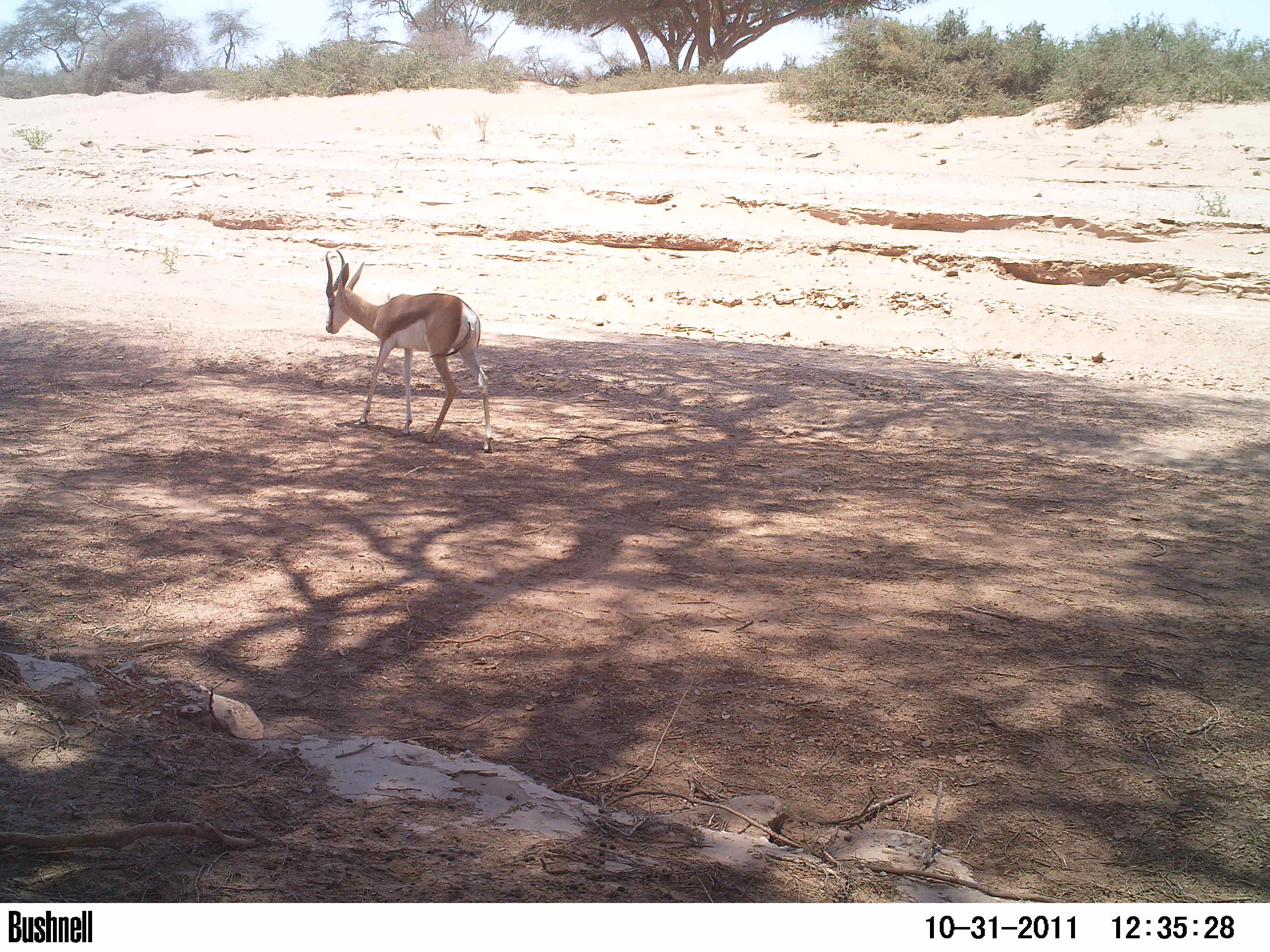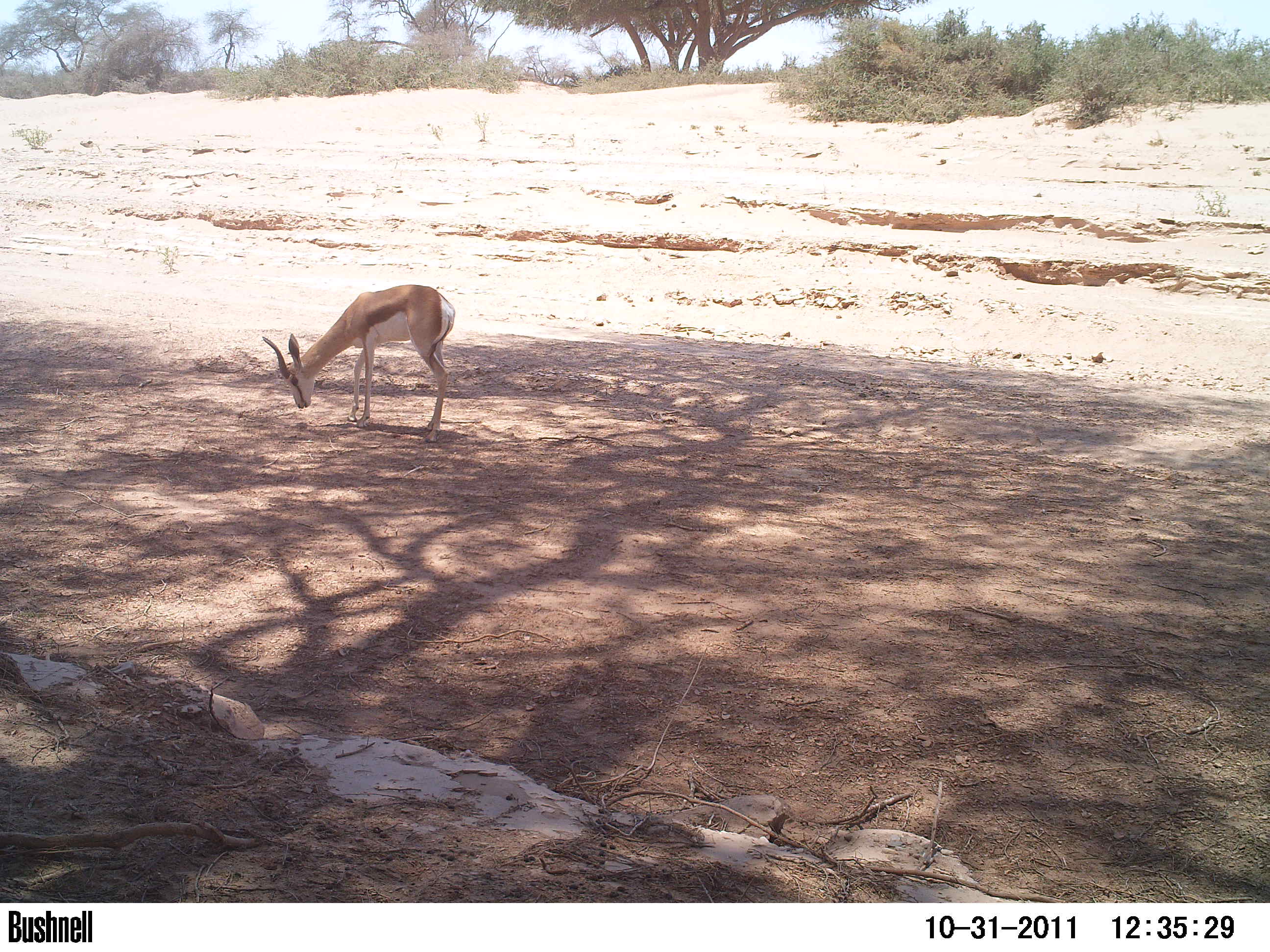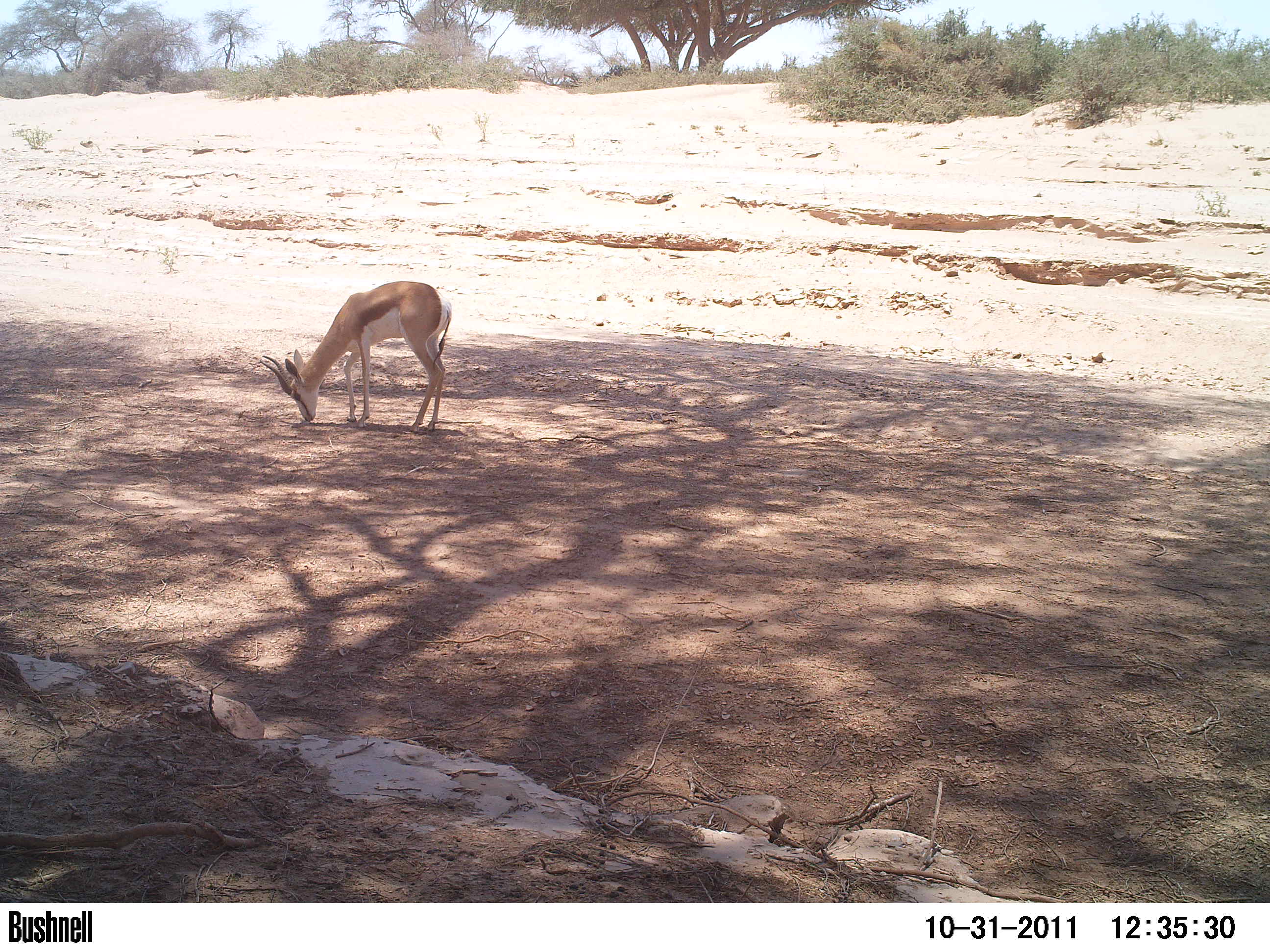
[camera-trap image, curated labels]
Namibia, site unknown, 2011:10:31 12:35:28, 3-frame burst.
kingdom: Animalia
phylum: Chordata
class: Mammalia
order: Artiodactyla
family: Bovidae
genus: Antidorcas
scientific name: Antidorcas marsupialis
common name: springbok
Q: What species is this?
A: Antidorcas marsupialis (springbok).